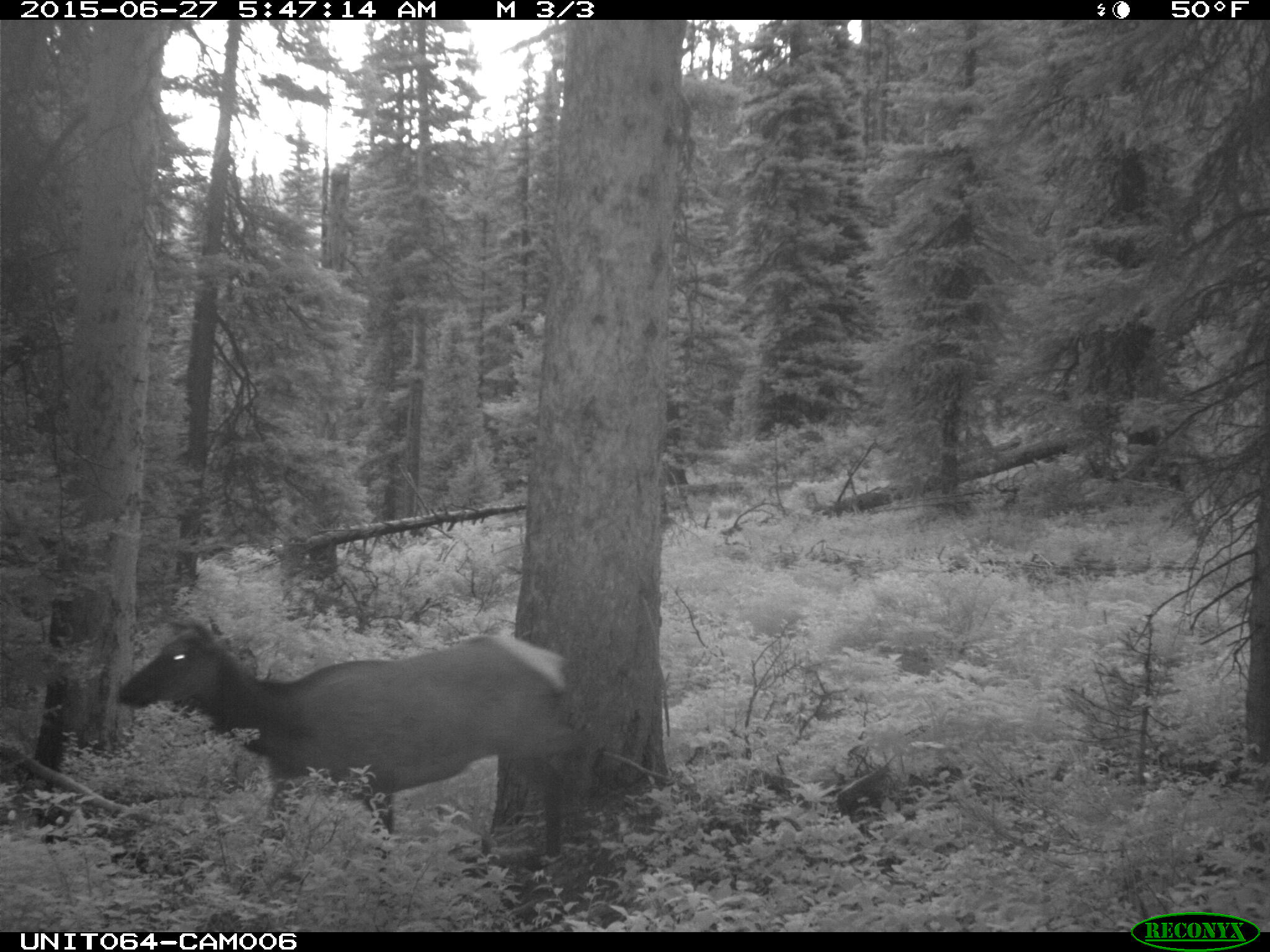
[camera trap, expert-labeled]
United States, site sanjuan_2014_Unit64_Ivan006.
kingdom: Animalia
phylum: Chordata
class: Mammalia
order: Artiodactyla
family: Cervidae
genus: Cervus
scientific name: Cervus elaphus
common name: red deer